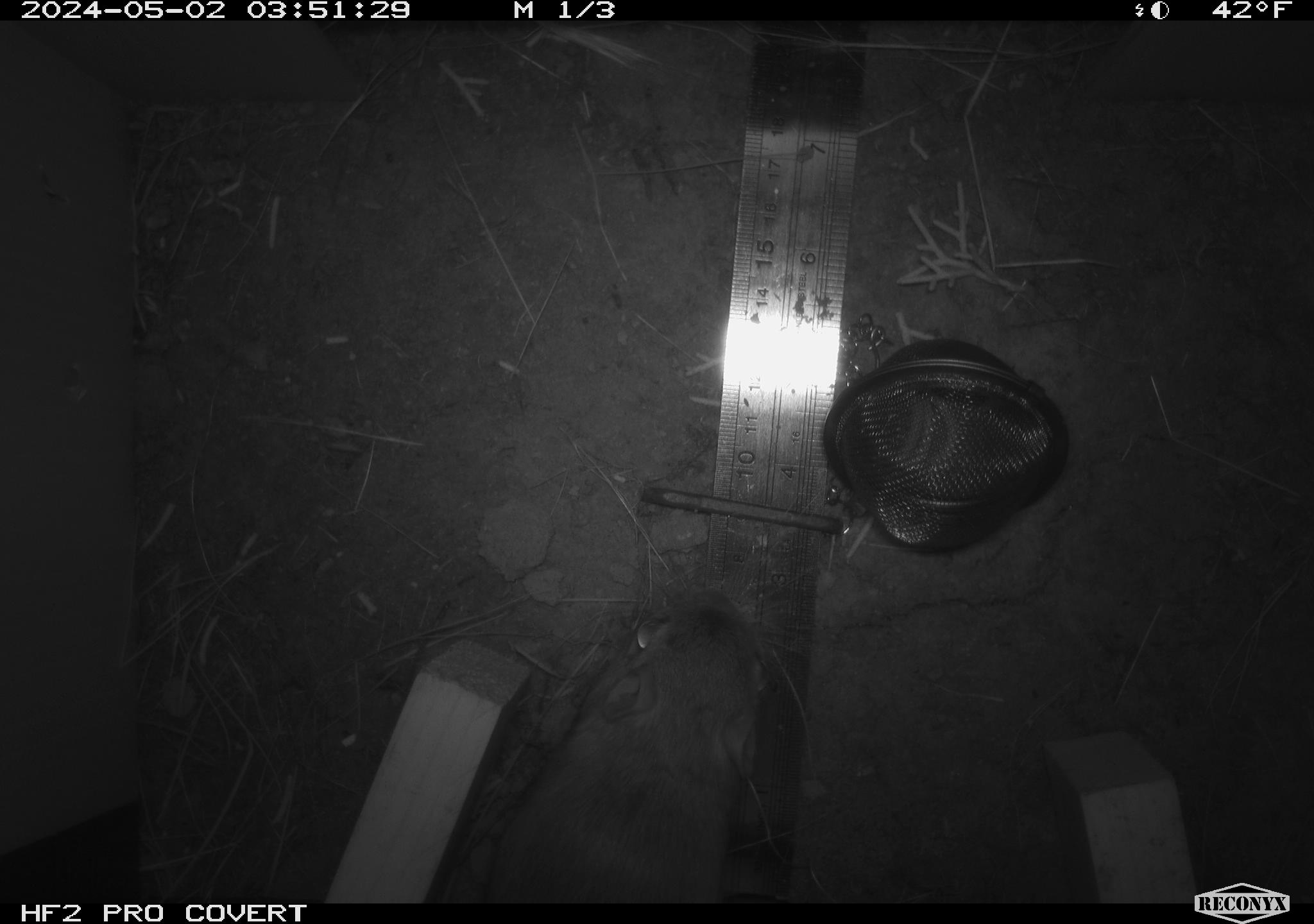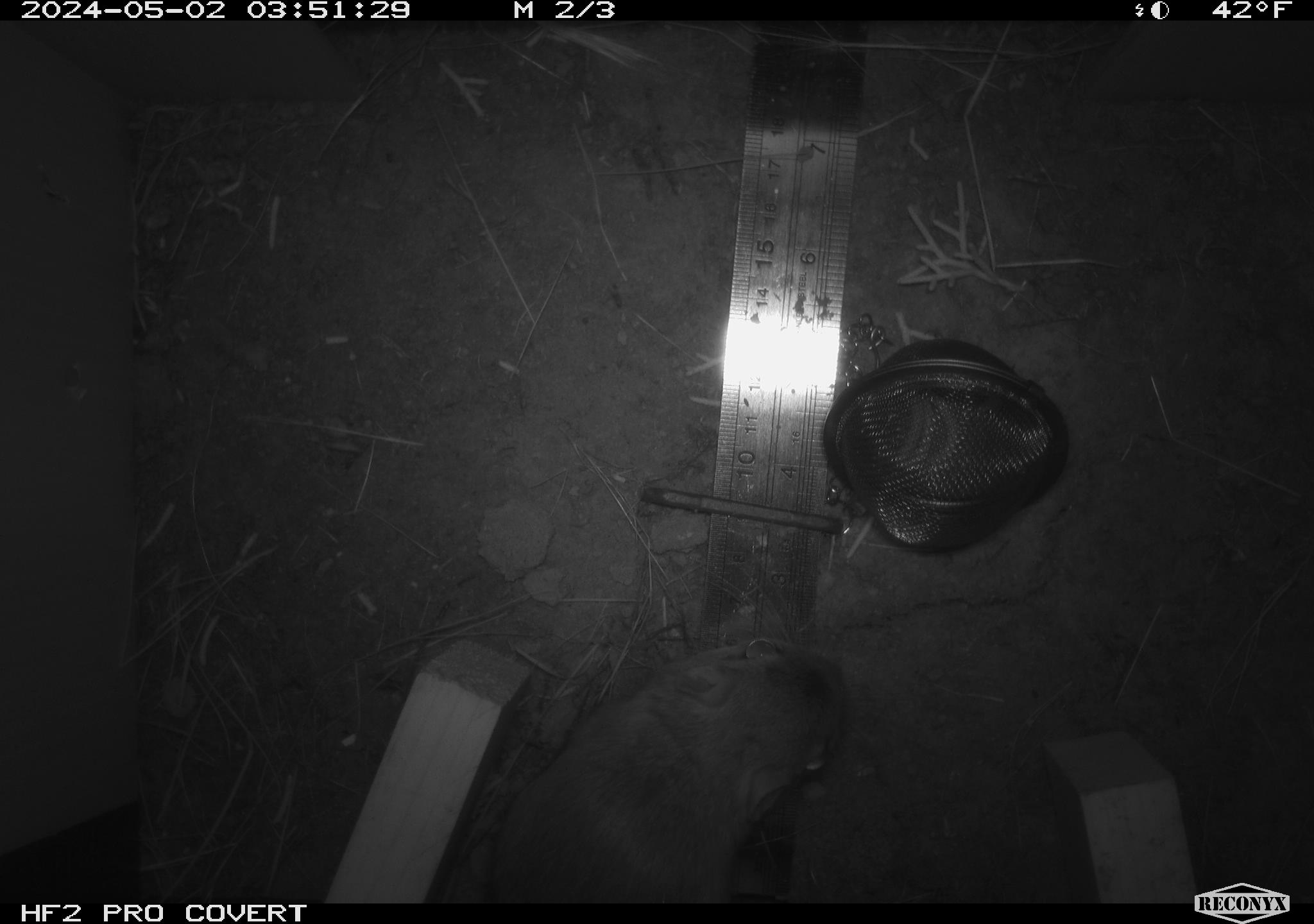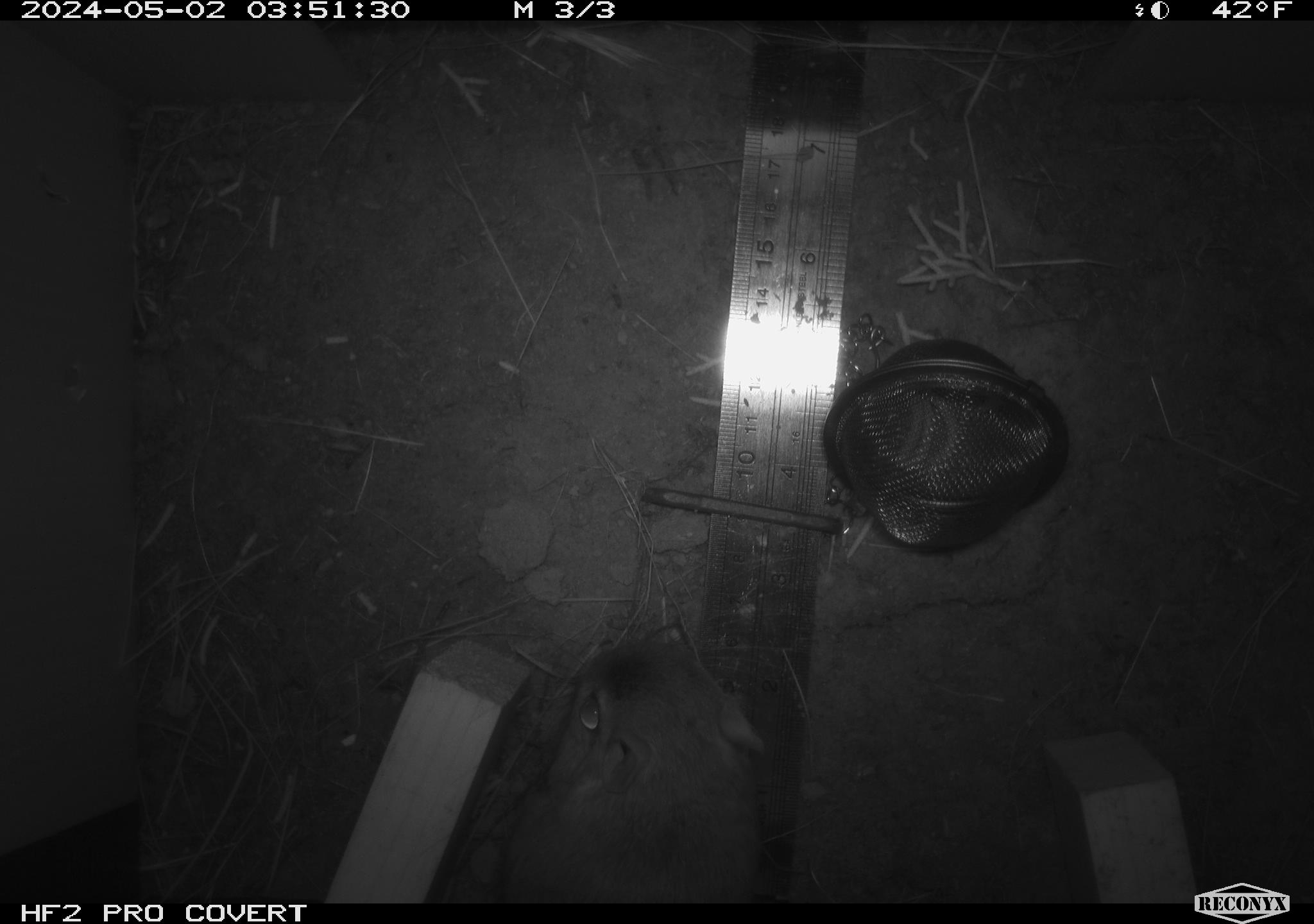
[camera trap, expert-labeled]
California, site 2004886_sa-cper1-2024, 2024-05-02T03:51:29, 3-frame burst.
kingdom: Animalia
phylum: Chordata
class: Mammalia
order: Rodentia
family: Heteromyidae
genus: Dipodomys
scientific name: Dipodomys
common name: kangaroo rats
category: dipodomys species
Dipodomys species (kangaroo rats) (Dipodomys).